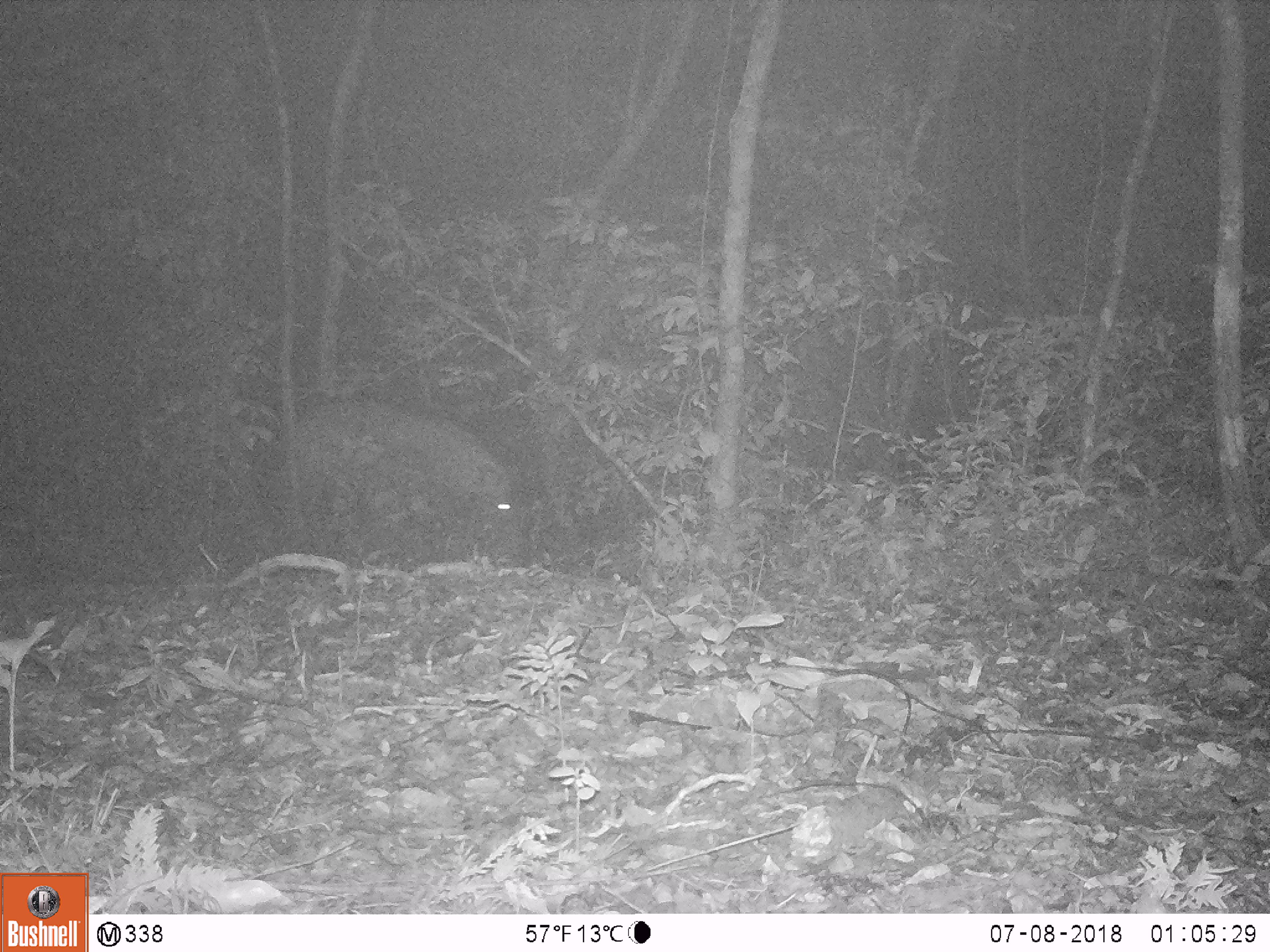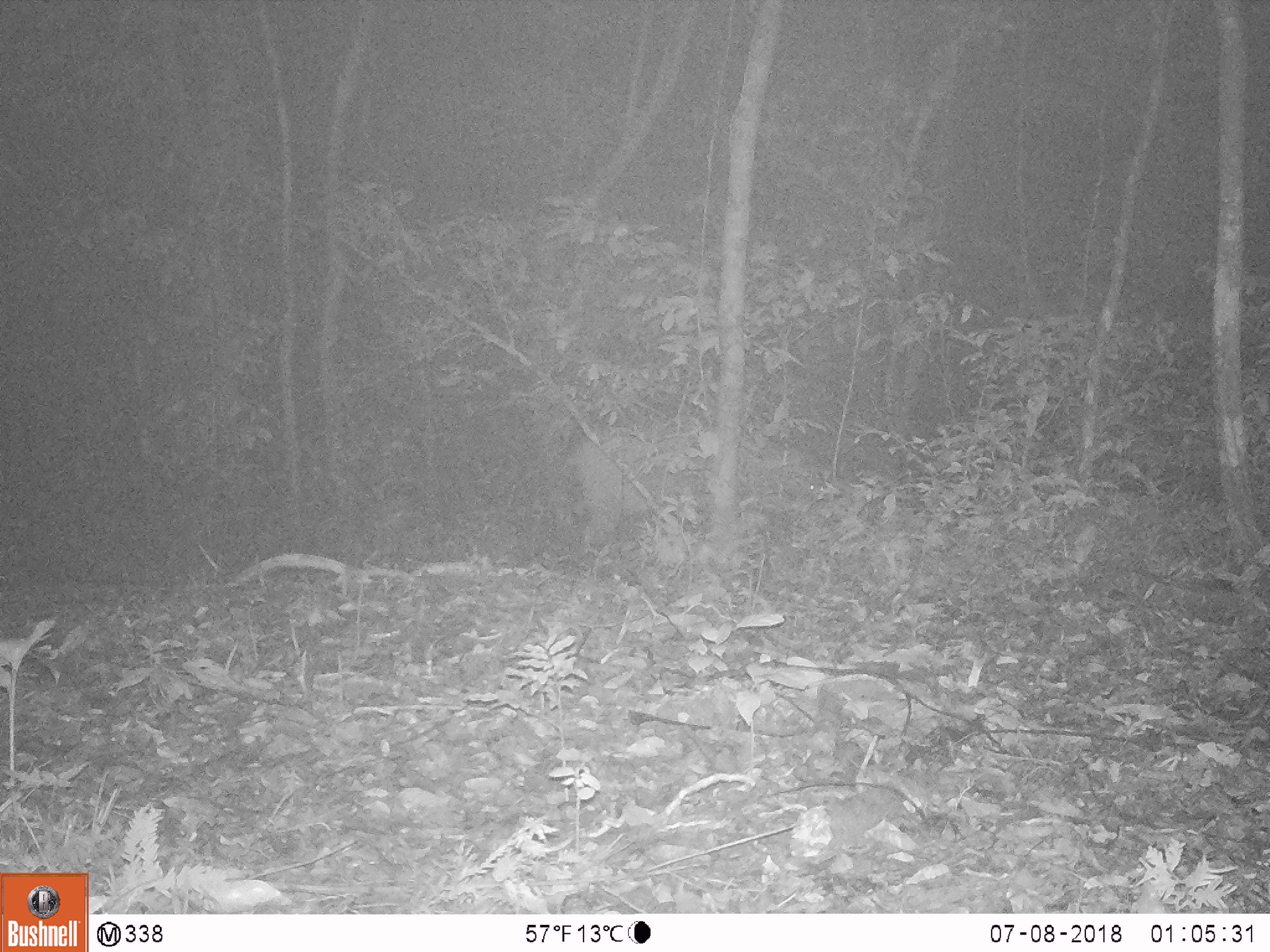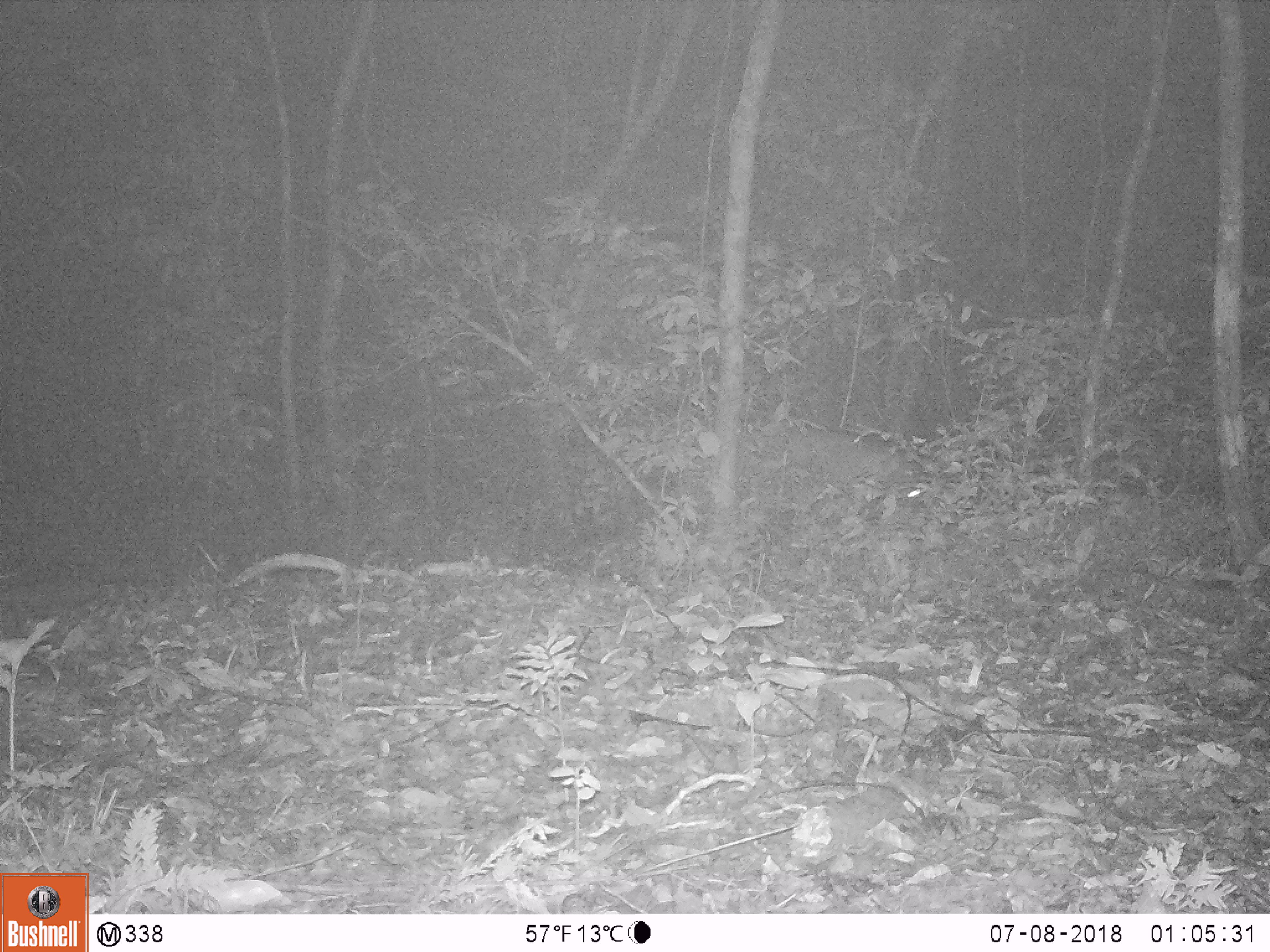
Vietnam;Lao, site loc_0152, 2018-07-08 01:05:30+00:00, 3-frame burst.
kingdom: Animalia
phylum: Chordata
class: Mammalia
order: Artiodactyla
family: Suidae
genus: Sus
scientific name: Sus scrofa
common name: eurasian wild pig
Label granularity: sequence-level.